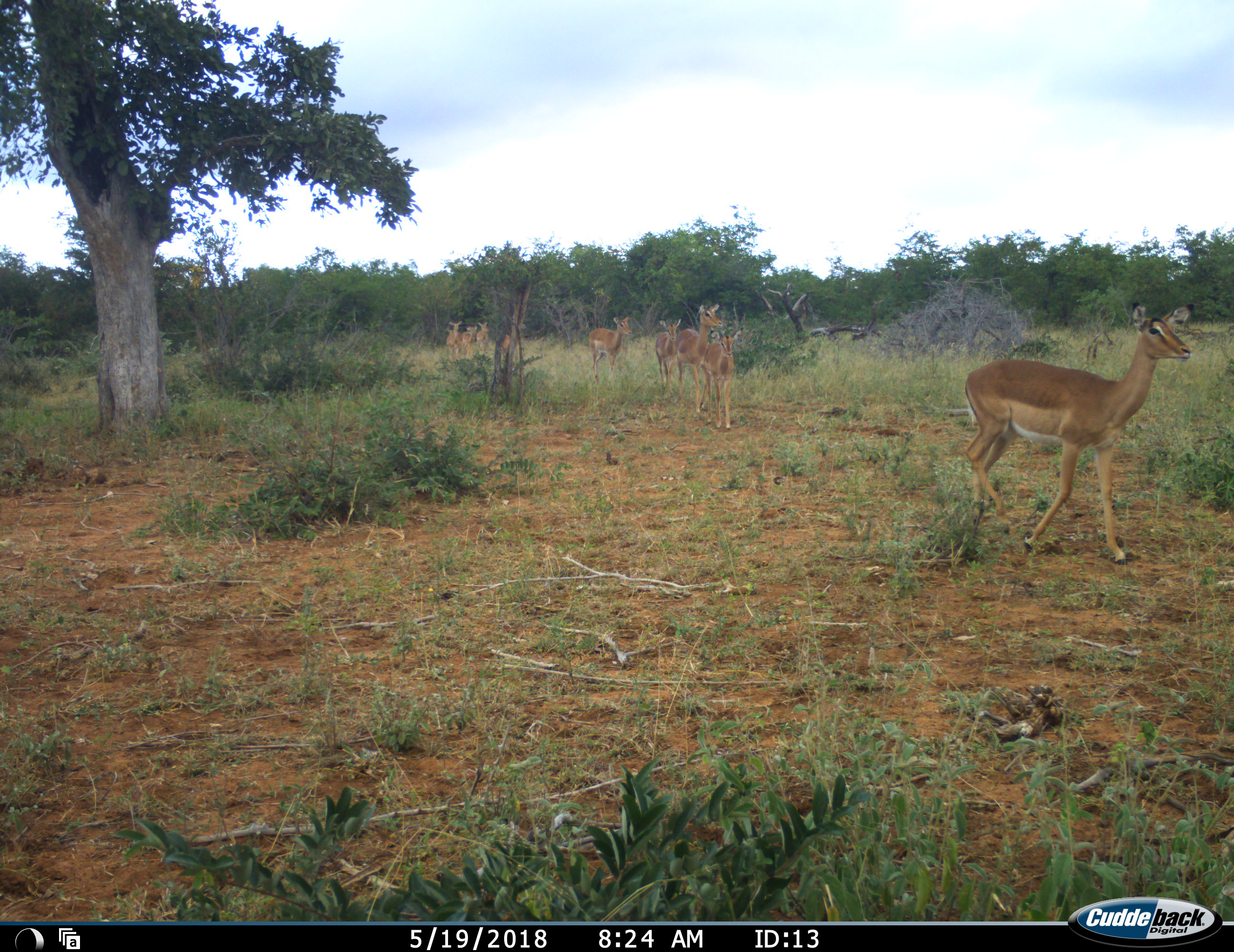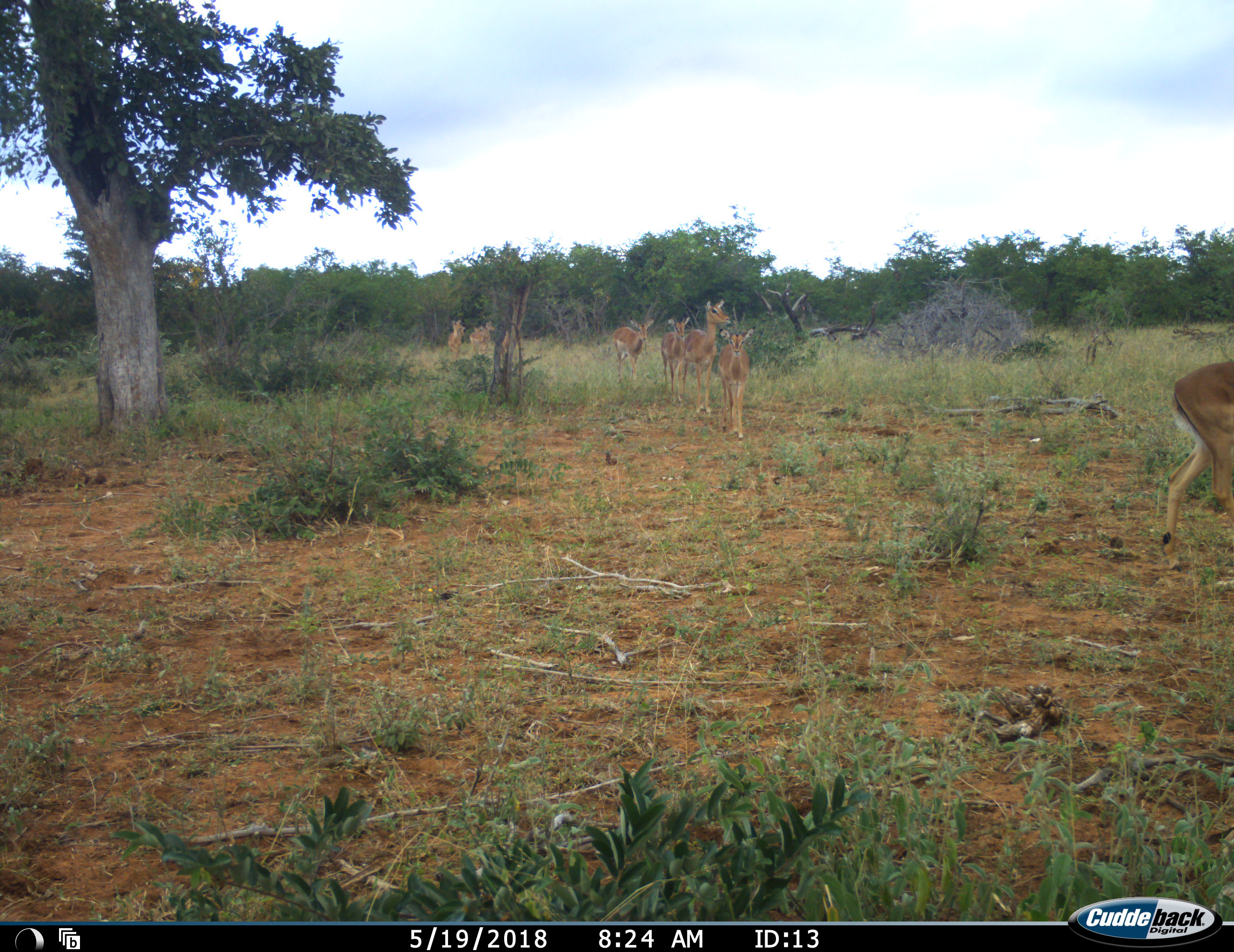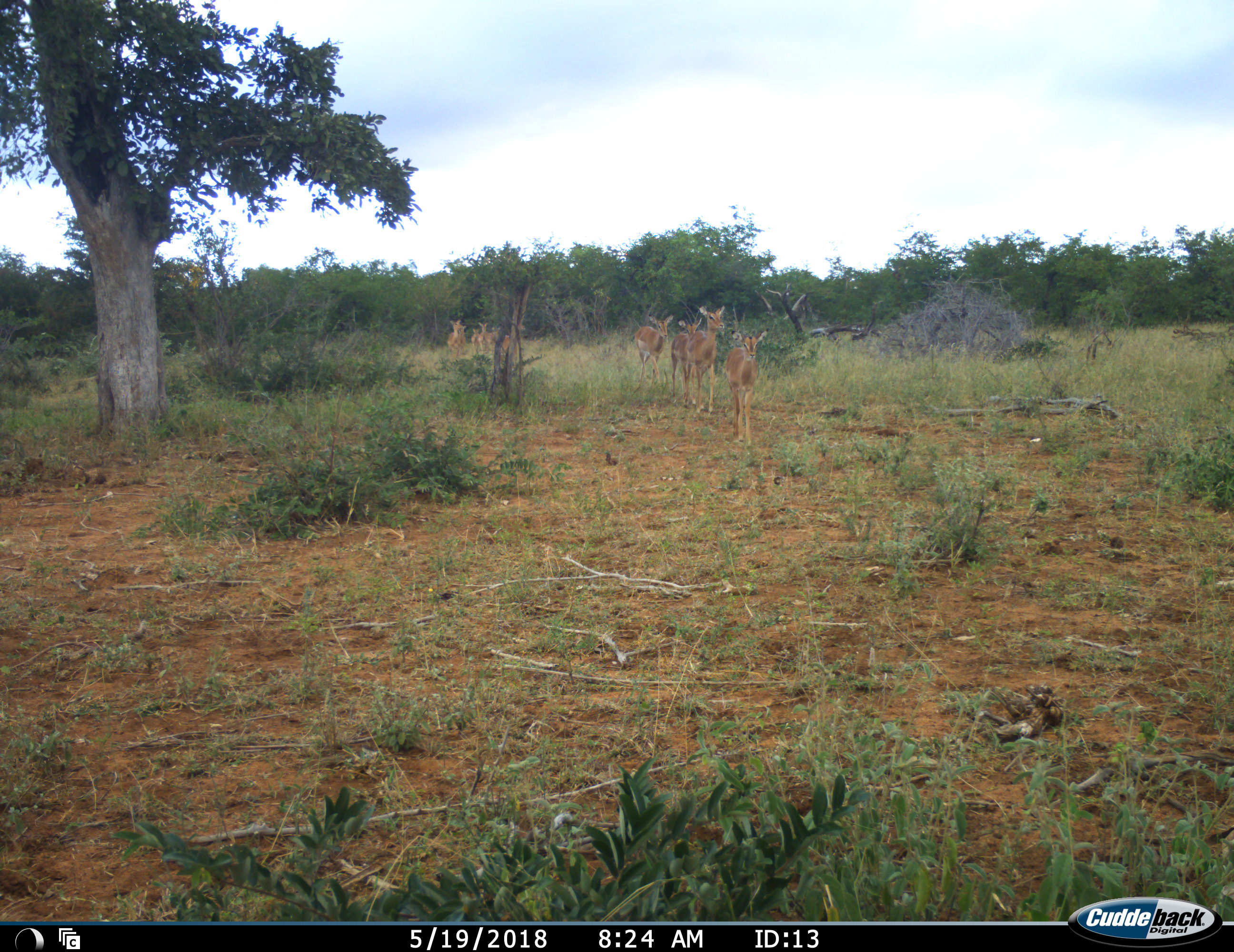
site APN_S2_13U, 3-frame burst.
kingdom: Animalia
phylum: Chordata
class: Mammalia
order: Artiodactyla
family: Bovidae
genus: Aepyceros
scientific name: Aepyceros melampus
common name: impala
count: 11-50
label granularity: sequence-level